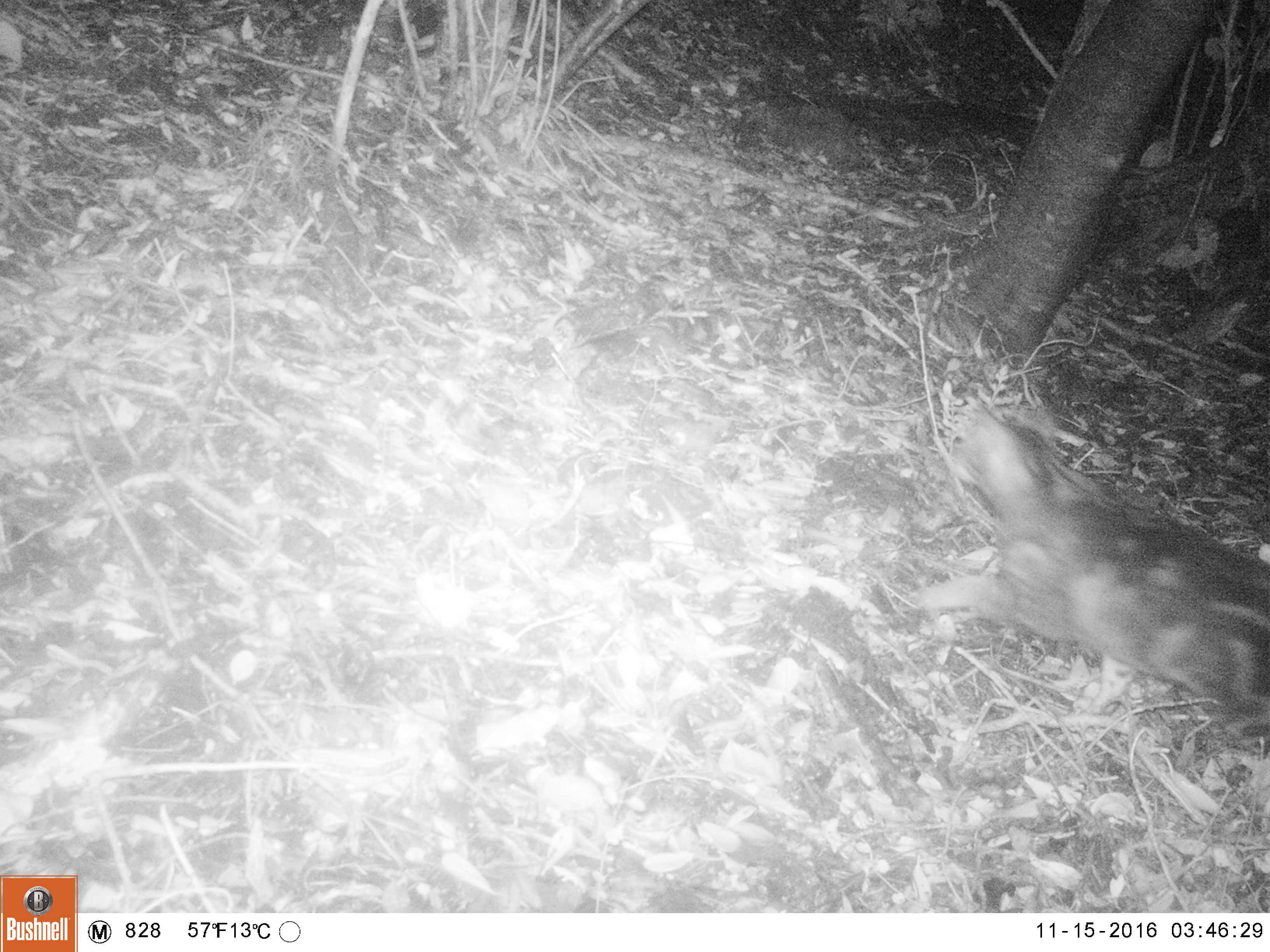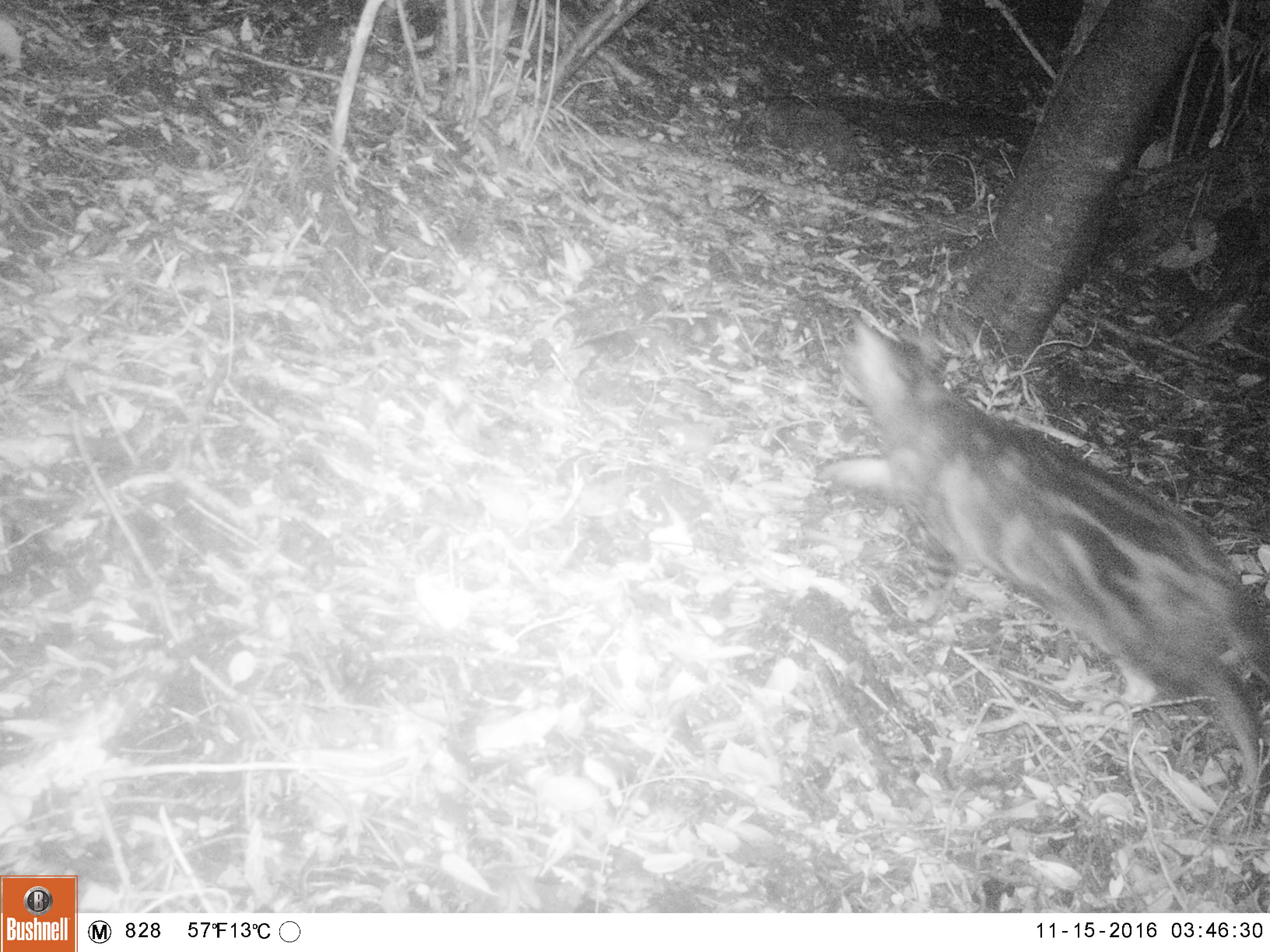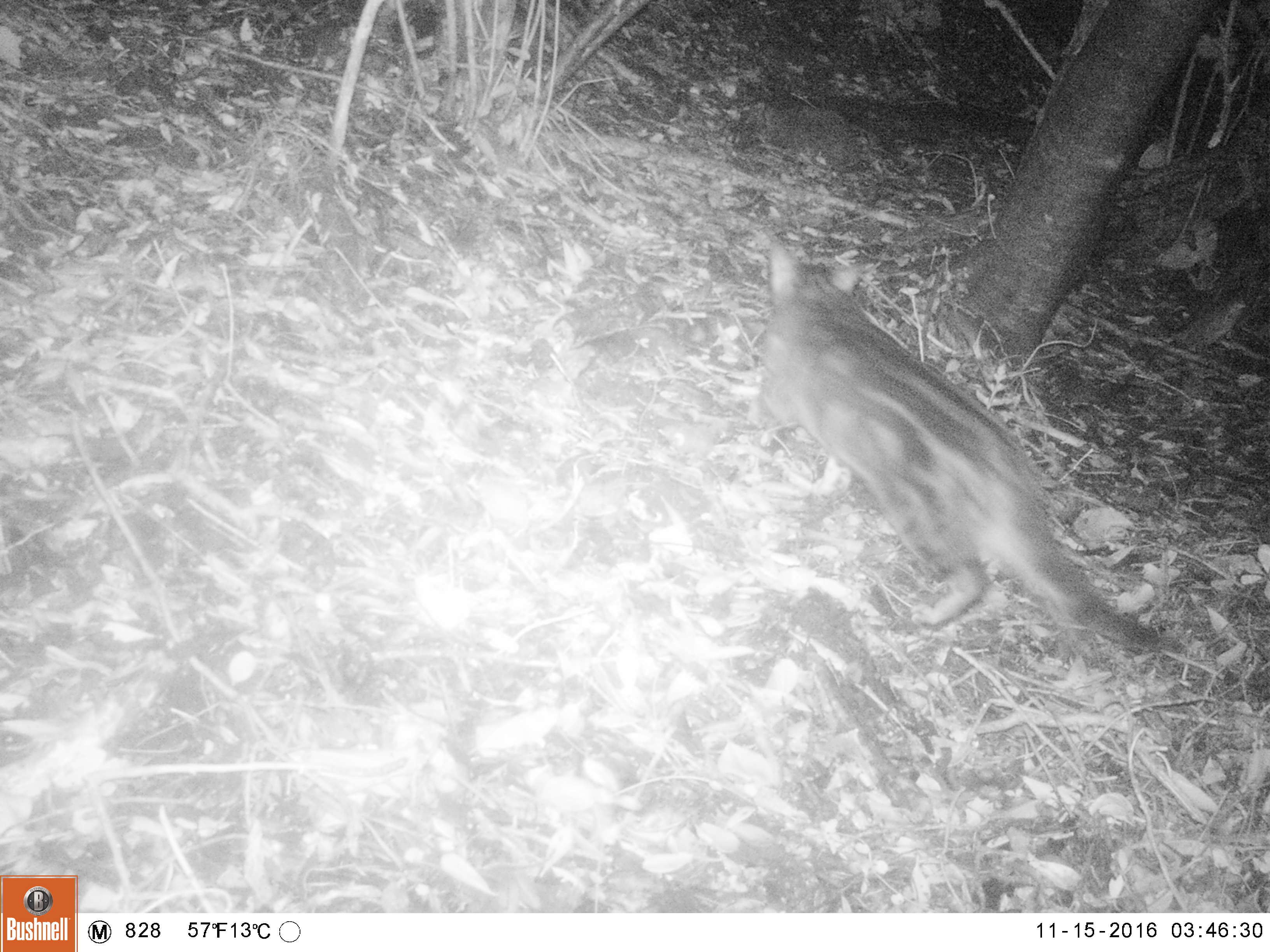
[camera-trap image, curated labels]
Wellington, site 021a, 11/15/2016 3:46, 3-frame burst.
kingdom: Animalia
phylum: Chordata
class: Mammalia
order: Carnivora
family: Felidae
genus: Felis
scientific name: Felis catus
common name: cat